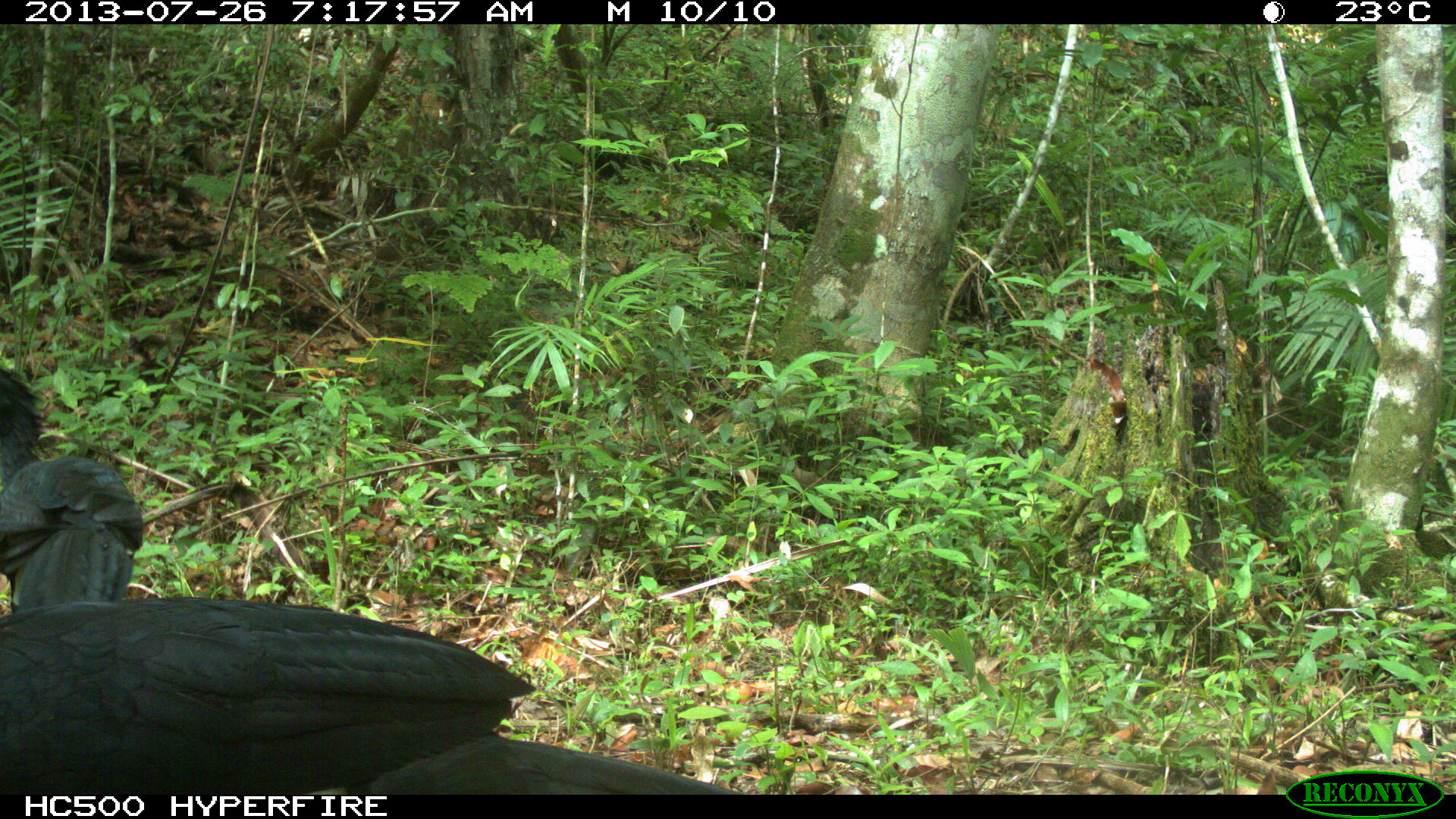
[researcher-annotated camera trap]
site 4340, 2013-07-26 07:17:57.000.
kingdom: Animalia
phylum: Chordata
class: Aves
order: Galliformes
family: Cracidae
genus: Crax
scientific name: Crax rubra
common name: great curassow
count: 2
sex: male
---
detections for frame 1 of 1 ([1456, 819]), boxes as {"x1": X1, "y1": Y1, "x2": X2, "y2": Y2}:
crax rubra: {"x1": 0, "y1": 599, "x2": 741, "y2": 794}; {"x1": 0, "y1": 368, "x2": 145, "y2": 610}